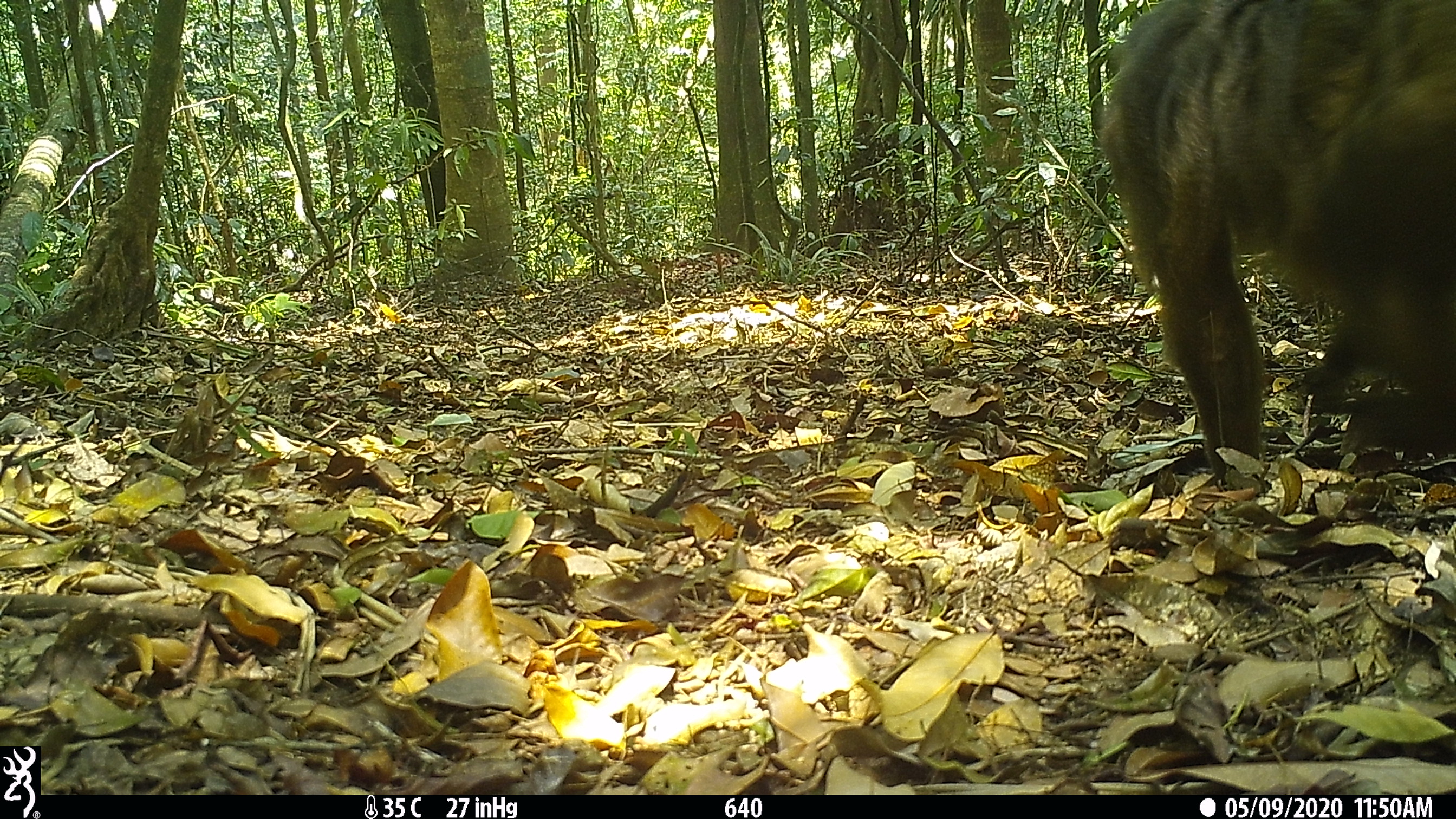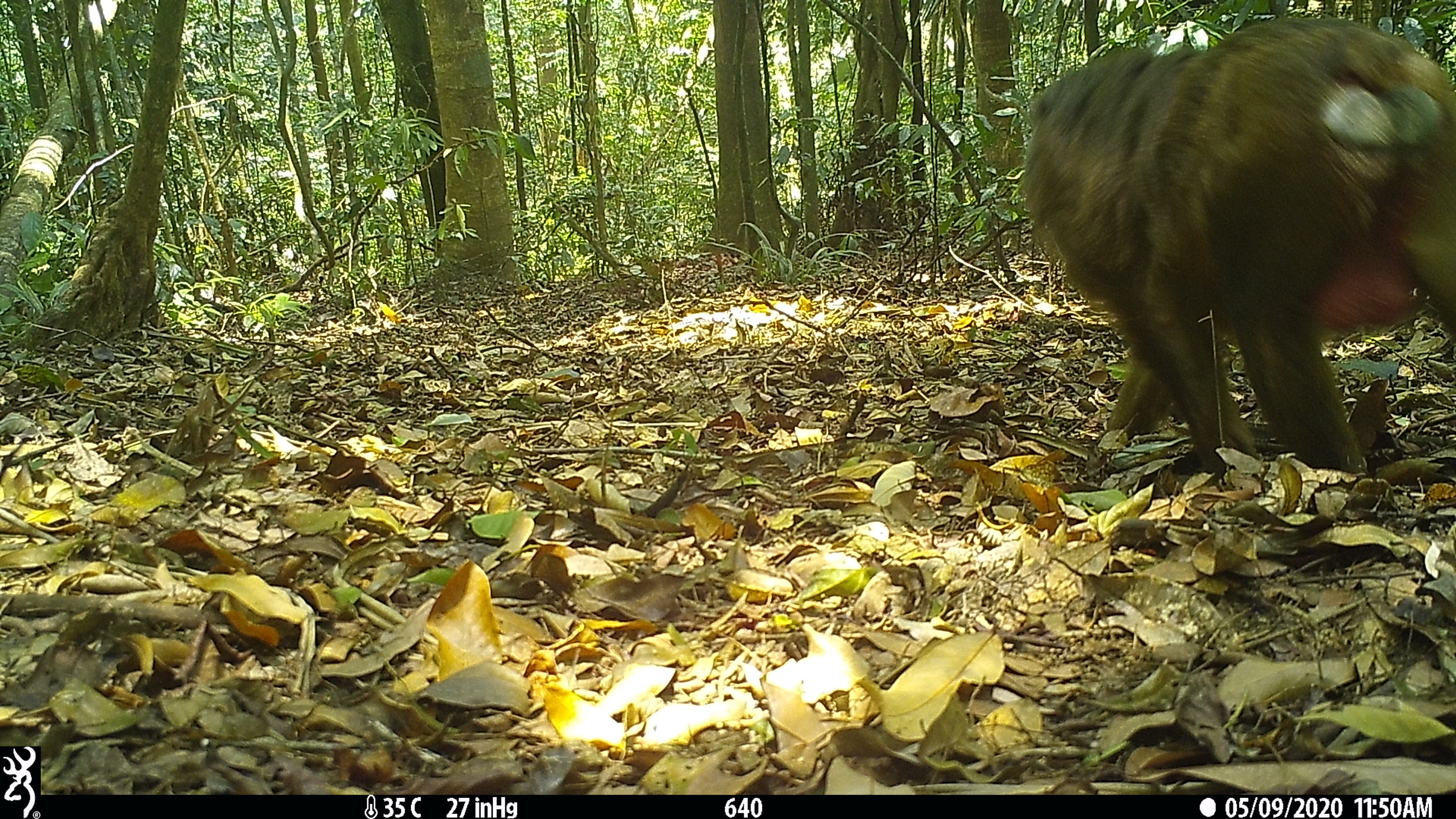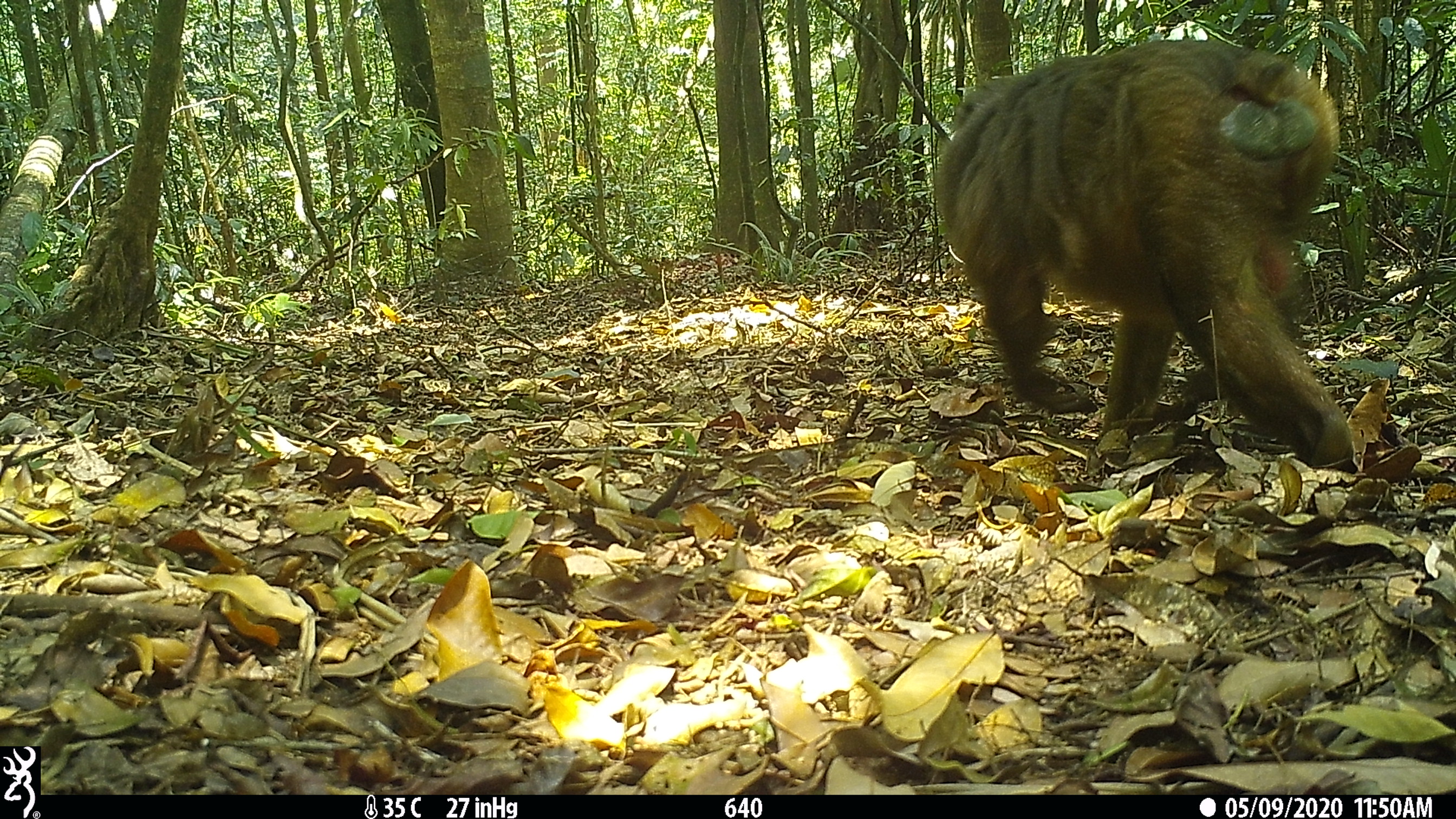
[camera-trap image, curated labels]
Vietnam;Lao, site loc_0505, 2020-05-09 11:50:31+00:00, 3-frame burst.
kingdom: Animalia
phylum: Chordata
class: Mammalia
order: Primates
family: Cercopithecidae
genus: Macaca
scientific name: Macaca arctoides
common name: stump-tailed macaque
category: stump tailed macaque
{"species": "stump tailed macaque (stump-tailed macaque) (Macaca arctoides)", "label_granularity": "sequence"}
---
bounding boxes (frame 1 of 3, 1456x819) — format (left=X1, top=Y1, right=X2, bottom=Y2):
stump tailed macaque: (left=1099, top=0, right=1456, bottom=485)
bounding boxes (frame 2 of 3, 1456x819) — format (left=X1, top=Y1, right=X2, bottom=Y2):
stump tailed macaque: (left=1023, top=16, right=1454, bottom=477)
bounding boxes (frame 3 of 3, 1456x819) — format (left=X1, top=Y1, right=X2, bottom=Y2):
stump tailed macaque: (left=931, top=36, right=1360, bottom=472)